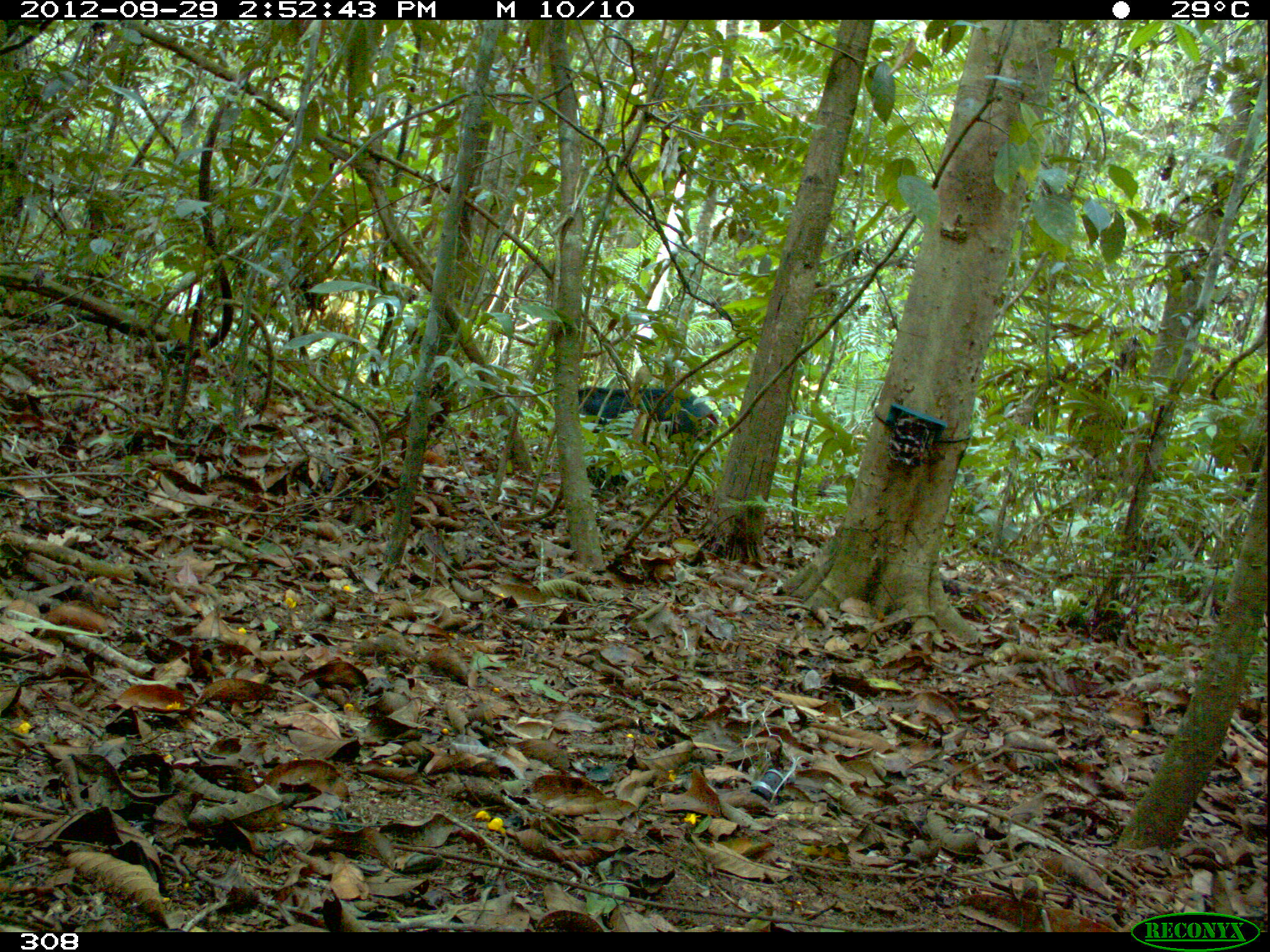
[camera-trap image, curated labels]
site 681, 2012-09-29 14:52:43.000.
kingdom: Animalia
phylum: Chordata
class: Mammalia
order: Artiodactyla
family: Tayassuidae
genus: Tayassu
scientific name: Tayassu pecari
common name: white-lipped peccary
Tayassu pecari (white-lipped peccary).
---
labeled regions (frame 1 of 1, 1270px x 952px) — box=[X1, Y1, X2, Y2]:
tayassu pecari: box=[534, 384, 718, 462]